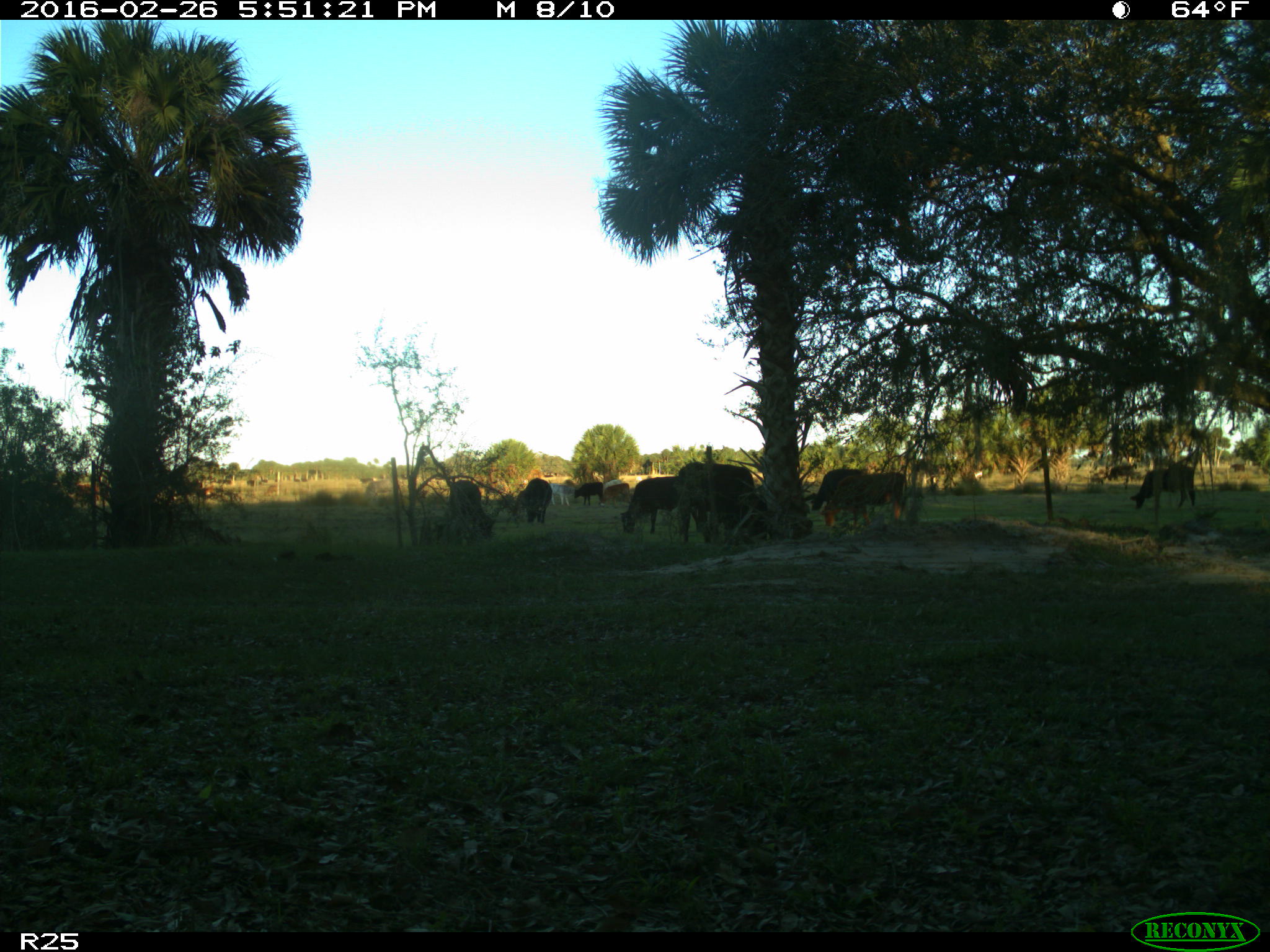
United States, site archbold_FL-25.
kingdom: Animalia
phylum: Chordata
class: Mammalia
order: Artiodactyla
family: Bovidae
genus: Bos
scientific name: Bos taurus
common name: domestic cow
Bos taurus (domestic cow).